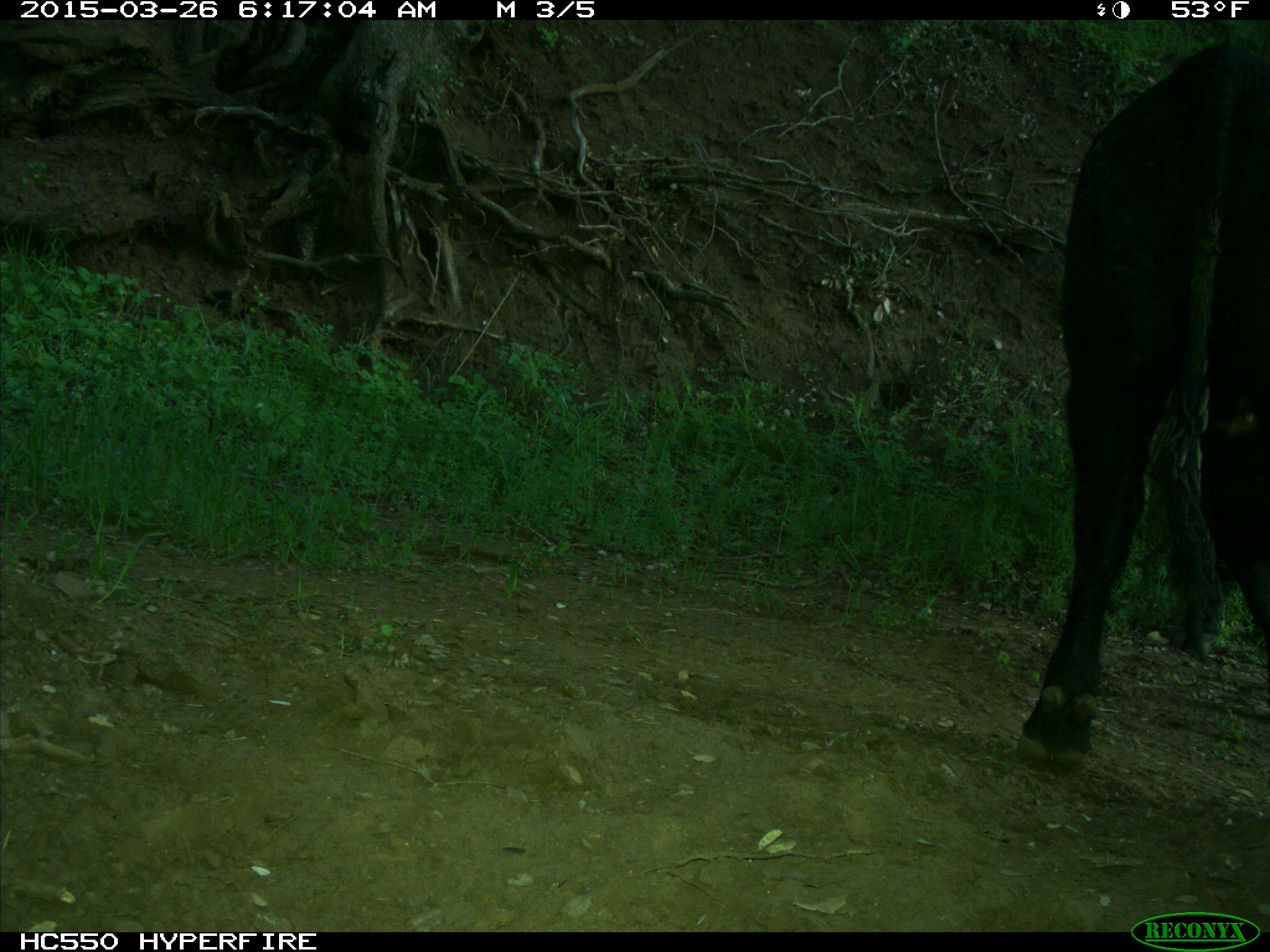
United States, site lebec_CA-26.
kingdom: Animalia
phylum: Chordata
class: Mammalia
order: Artiodactyla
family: Bovidae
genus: Bos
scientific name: Bos taurus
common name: domestic cow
Bos taurus (domestic cow).